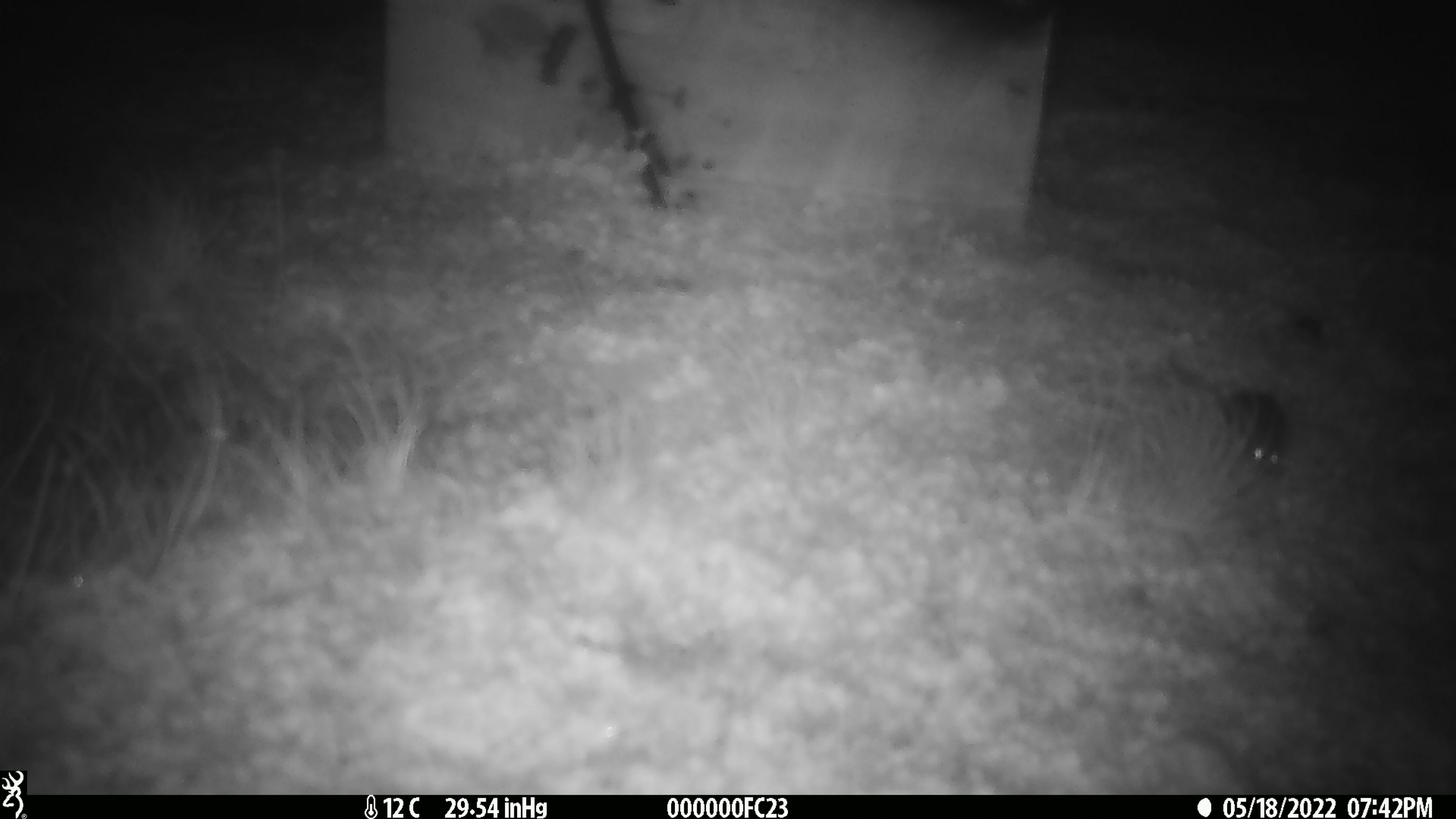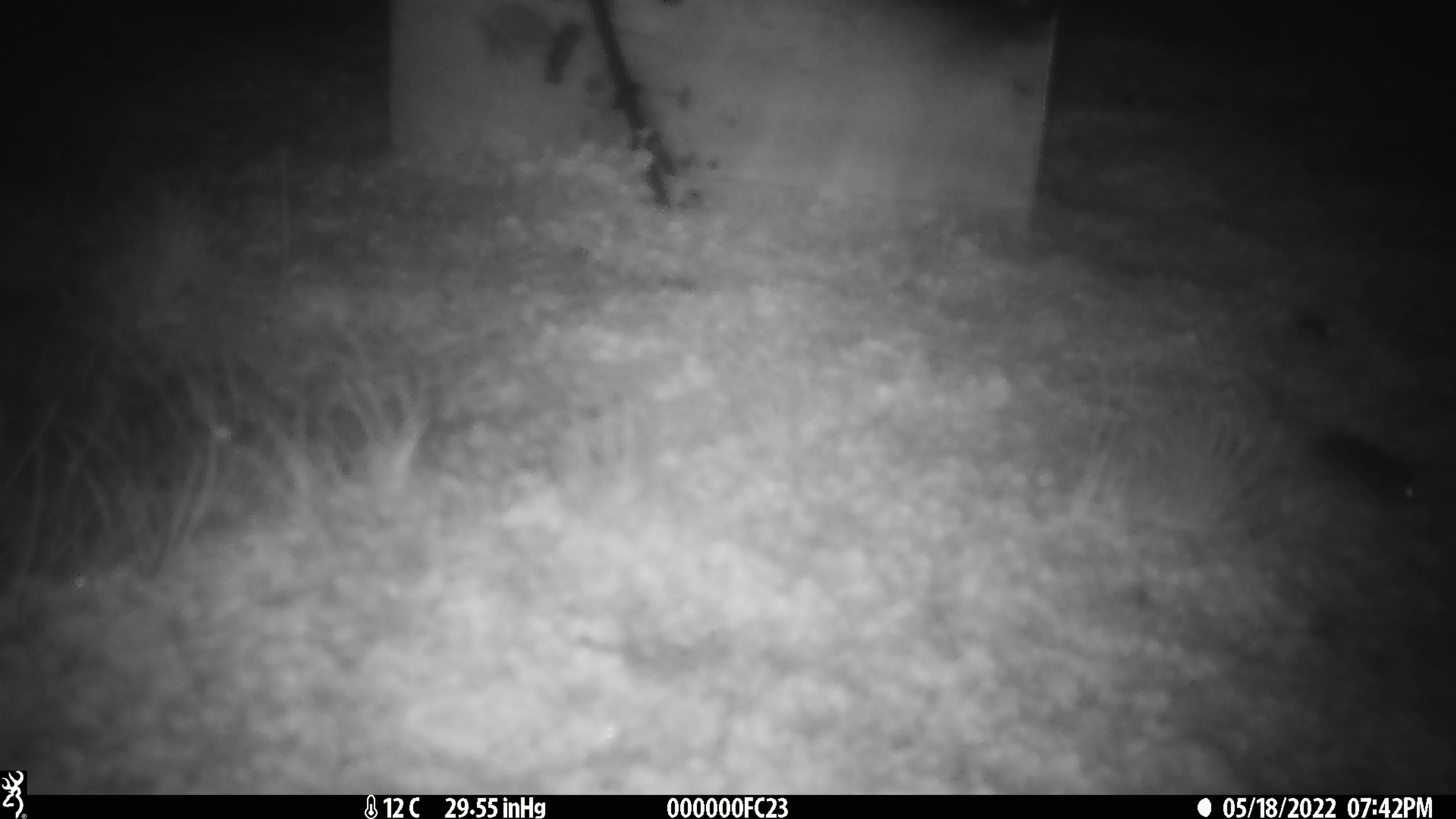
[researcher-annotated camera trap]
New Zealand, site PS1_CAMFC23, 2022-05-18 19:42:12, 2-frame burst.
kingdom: Animalia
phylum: Chordata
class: Mammalia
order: Rodentia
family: Muridae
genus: Mus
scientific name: Mus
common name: mouse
Mouse (Mus).